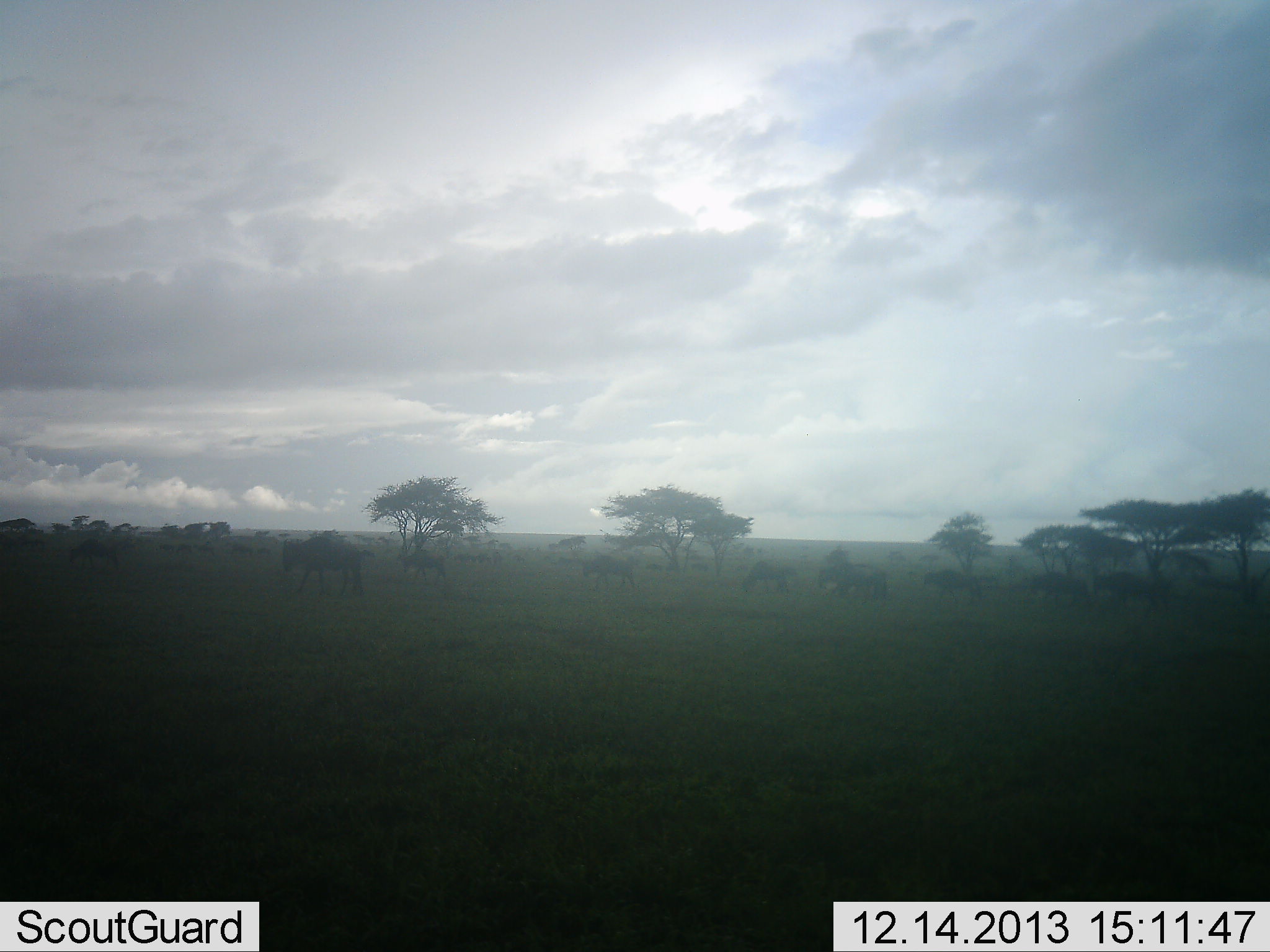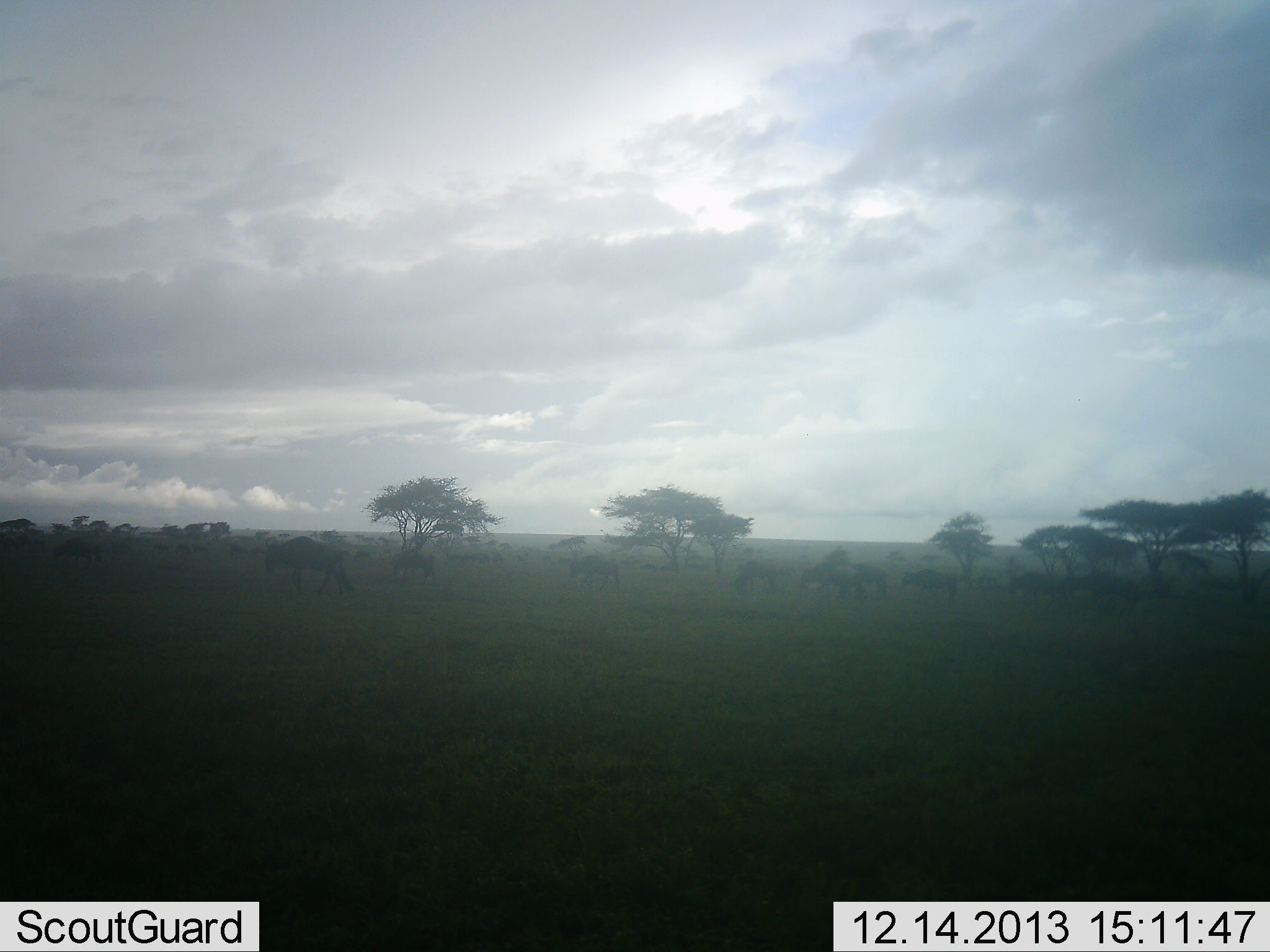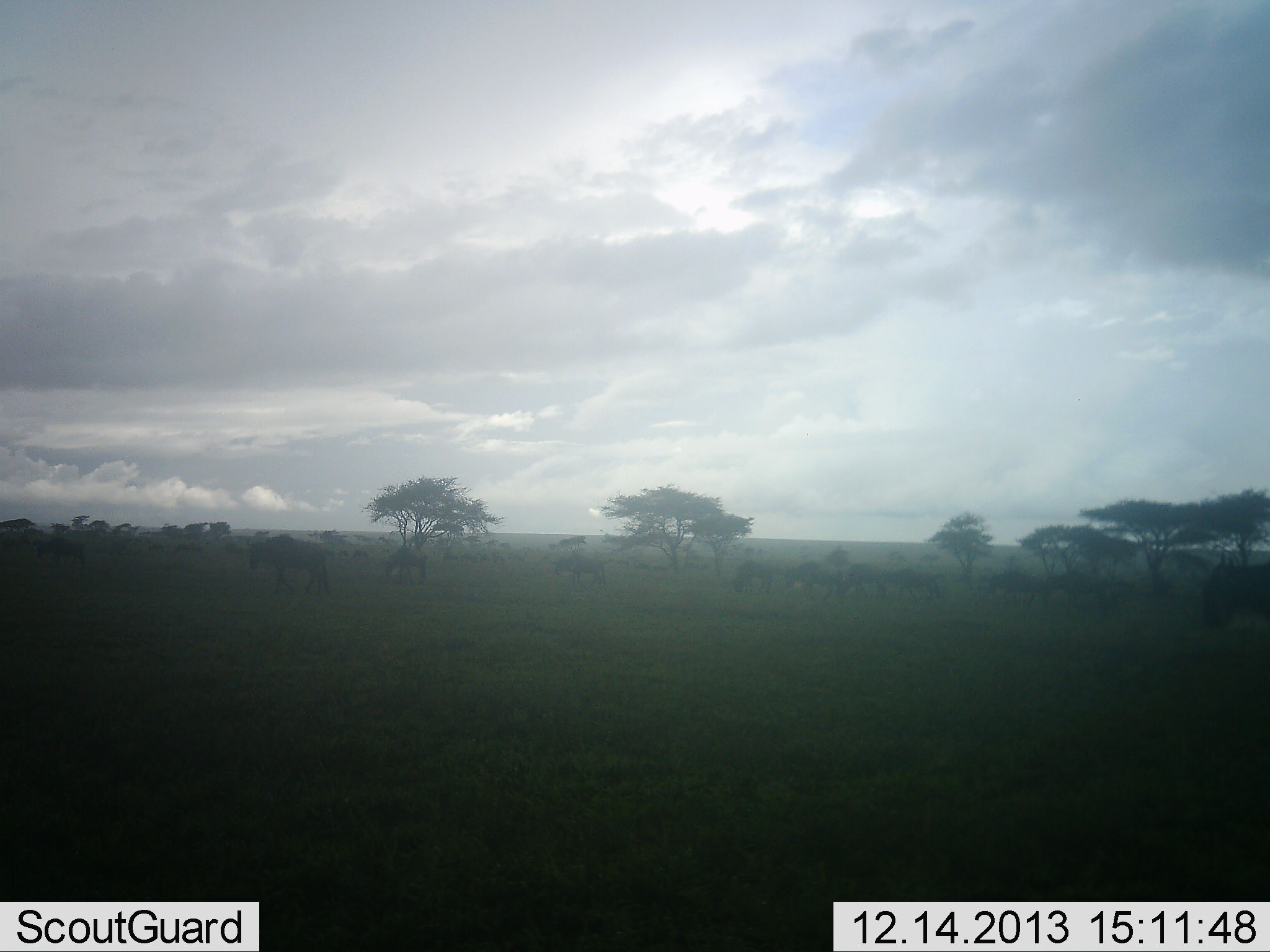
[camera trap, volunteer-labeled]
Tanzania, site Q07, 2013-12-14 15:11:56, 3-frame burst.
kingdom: Animalia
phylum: Chordata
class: Mammalia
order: Artiodactyla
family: Bovidae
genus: Connochaetes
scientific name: Connochaetes taurinus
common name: blue wildebeest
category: wildebeest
Wildebeest (blue wildebeest) (Connochaetes taurinus), count 11-50. Behavior (volunteer vote fractions): standing 10%, resting 0%, moving 100%, interacting 0%. Young present (vote fraction): 0%. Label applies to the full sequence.